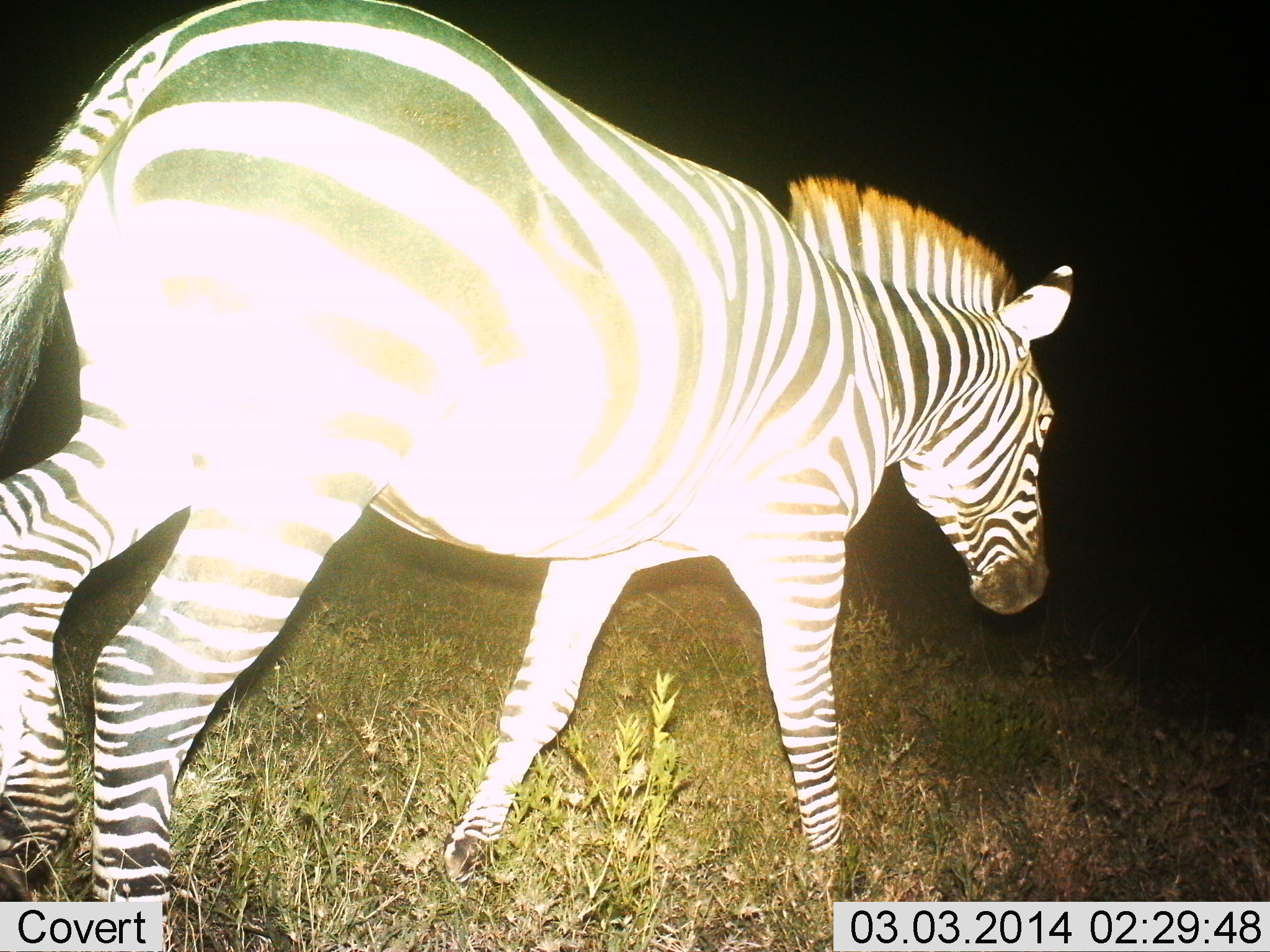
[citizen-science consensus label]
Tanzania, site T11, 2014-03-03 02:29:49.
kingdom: Animalia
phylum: Chordata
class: Mammalia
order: Perissodactyla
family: Equidae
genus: Equus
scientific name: Equus quagga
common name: plains zebra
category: zebra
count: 1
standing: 0%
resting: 0%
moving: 100%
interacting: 0%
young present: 0%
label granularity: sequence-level